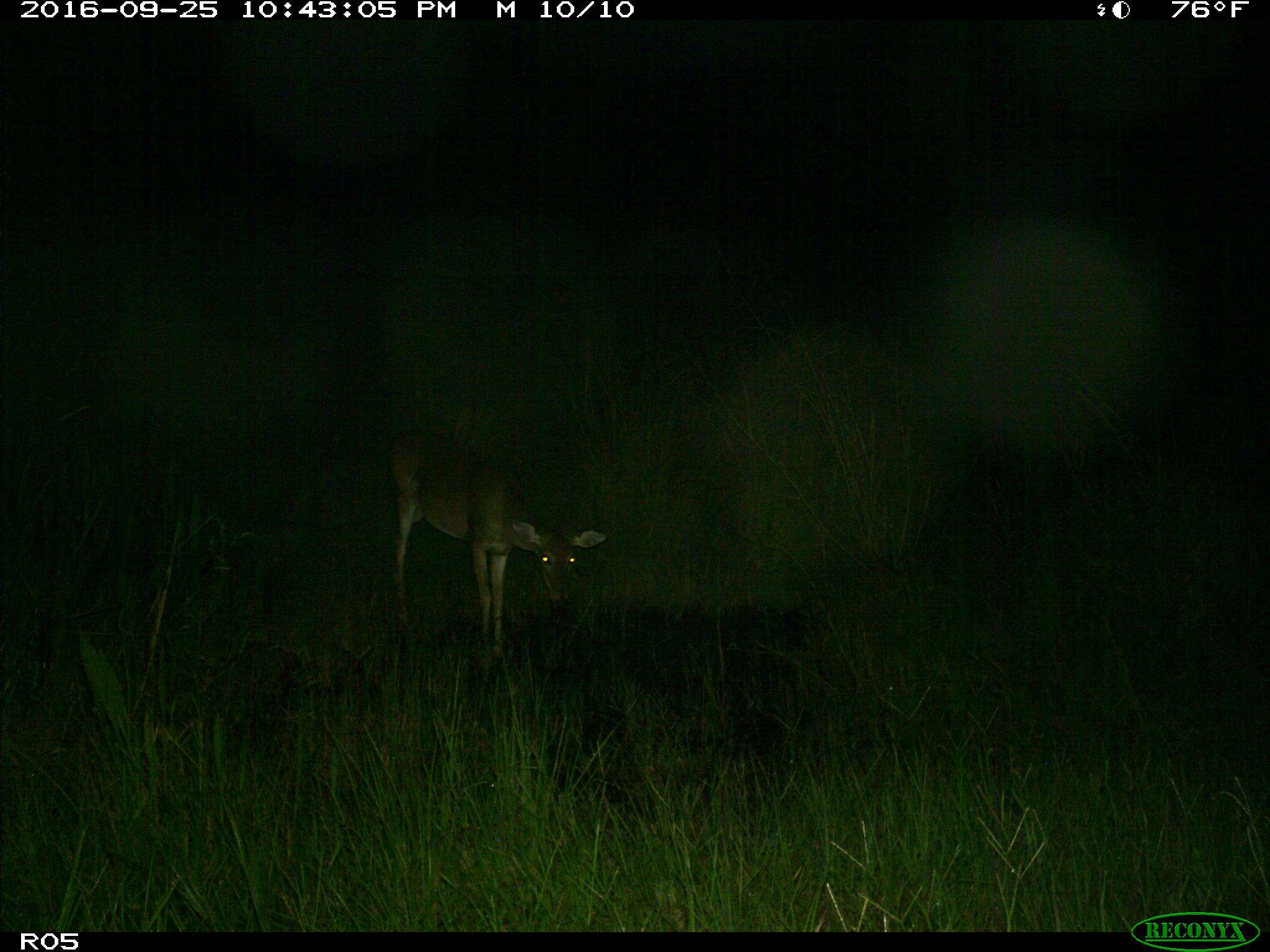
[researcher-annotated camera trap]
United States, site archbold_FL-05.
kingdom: Animalia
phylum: Chordata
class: Mammalia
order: Artiodactyla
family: Cervidae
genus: Odocoileus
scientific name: Odocoileus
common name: deer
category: unidentified deer